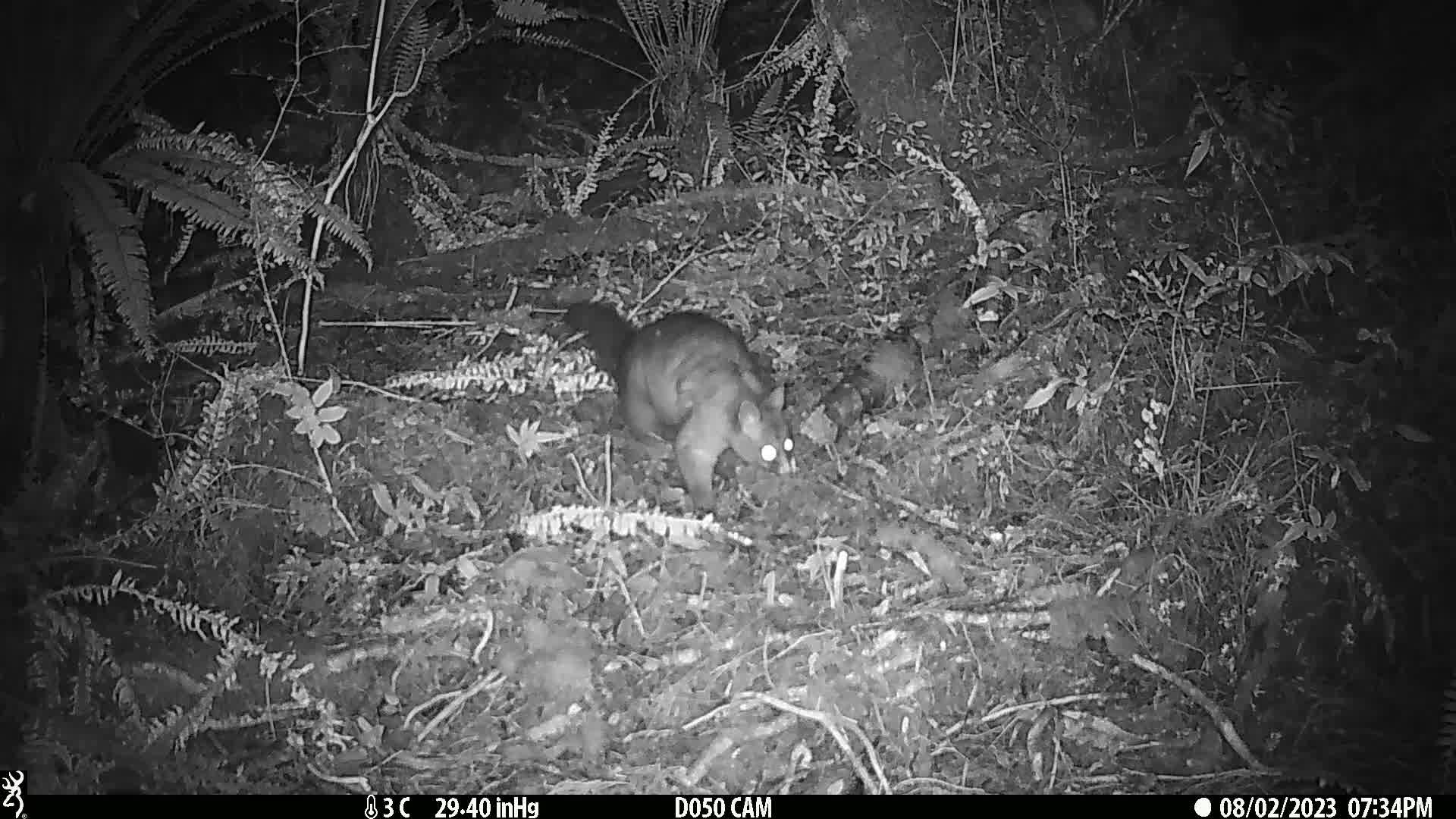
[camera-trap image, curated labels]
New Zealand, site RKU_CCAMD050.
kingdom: Animalia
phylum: Chordata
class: Mammalia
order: Diprotodontia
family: Phalangeridae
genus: Trichosurus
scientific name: Trichosurus vulpecula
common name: common brushtail possum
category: possum